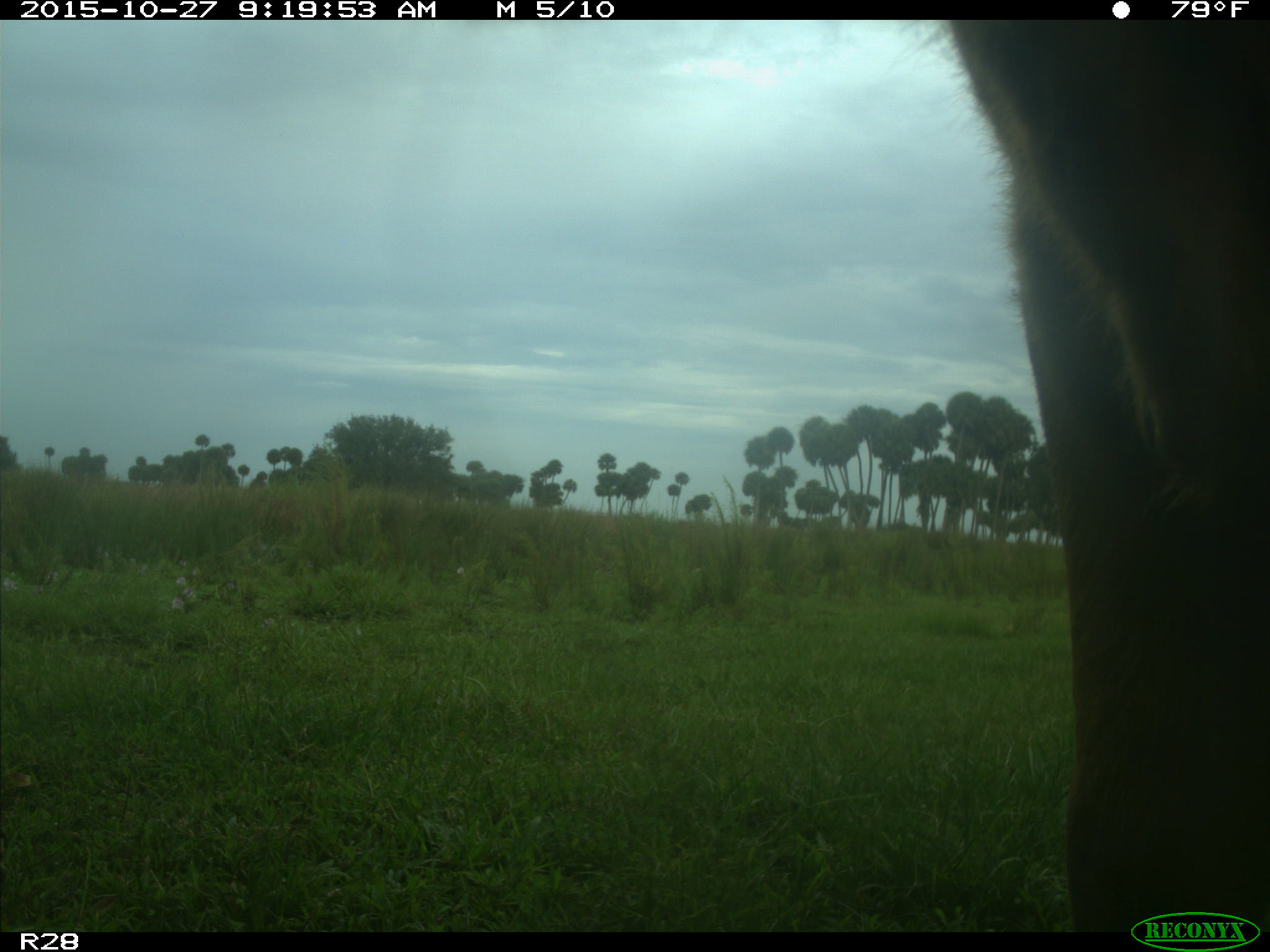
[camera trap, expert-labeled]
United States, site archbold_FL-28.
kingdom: Animalia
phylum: Chordata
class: Mammalia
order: Artiodactyla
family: Bovidae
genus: Bos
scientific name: Bos taurus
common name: domestic cow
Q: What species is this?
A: Bos taurus (domestic cow).